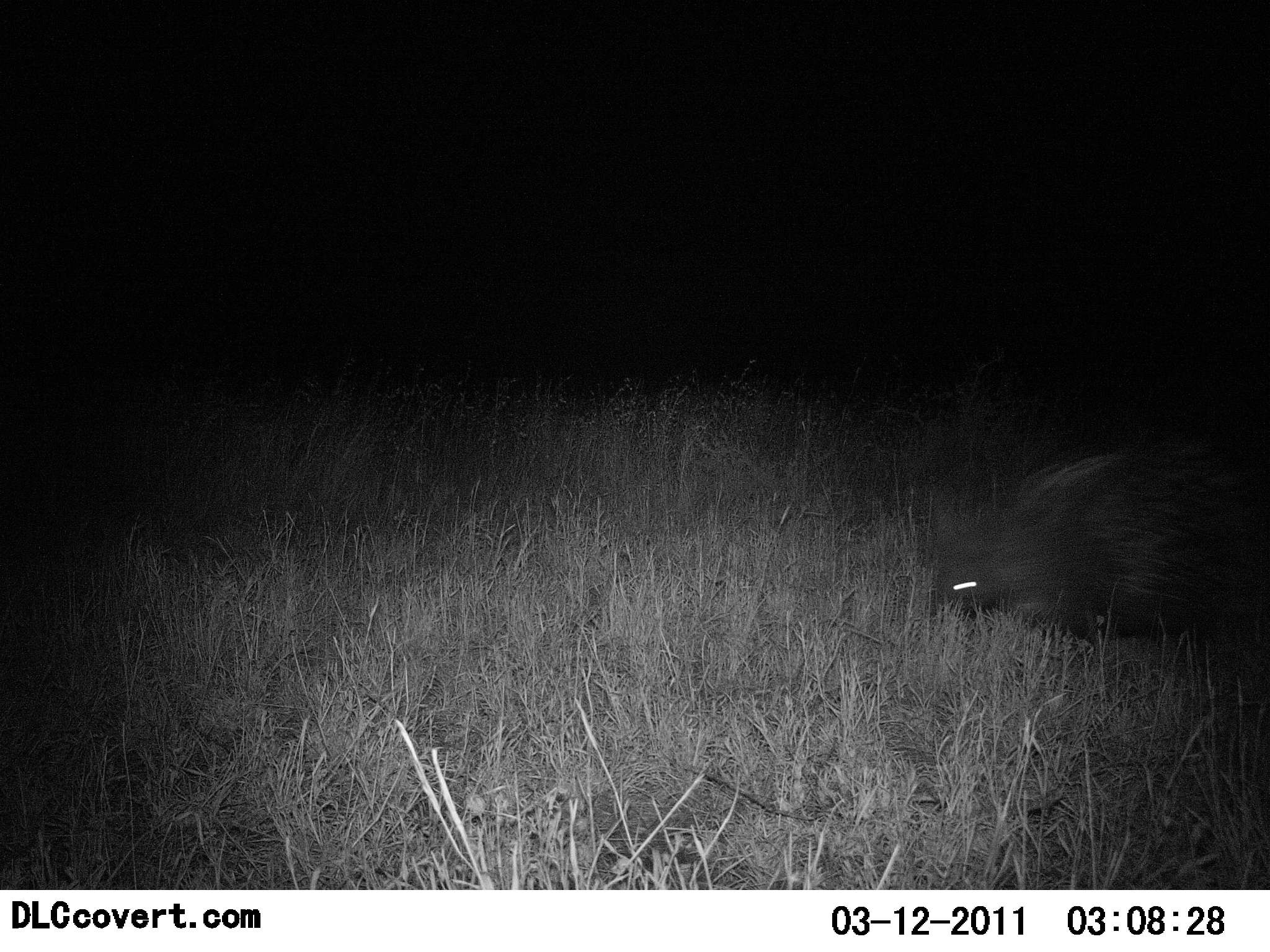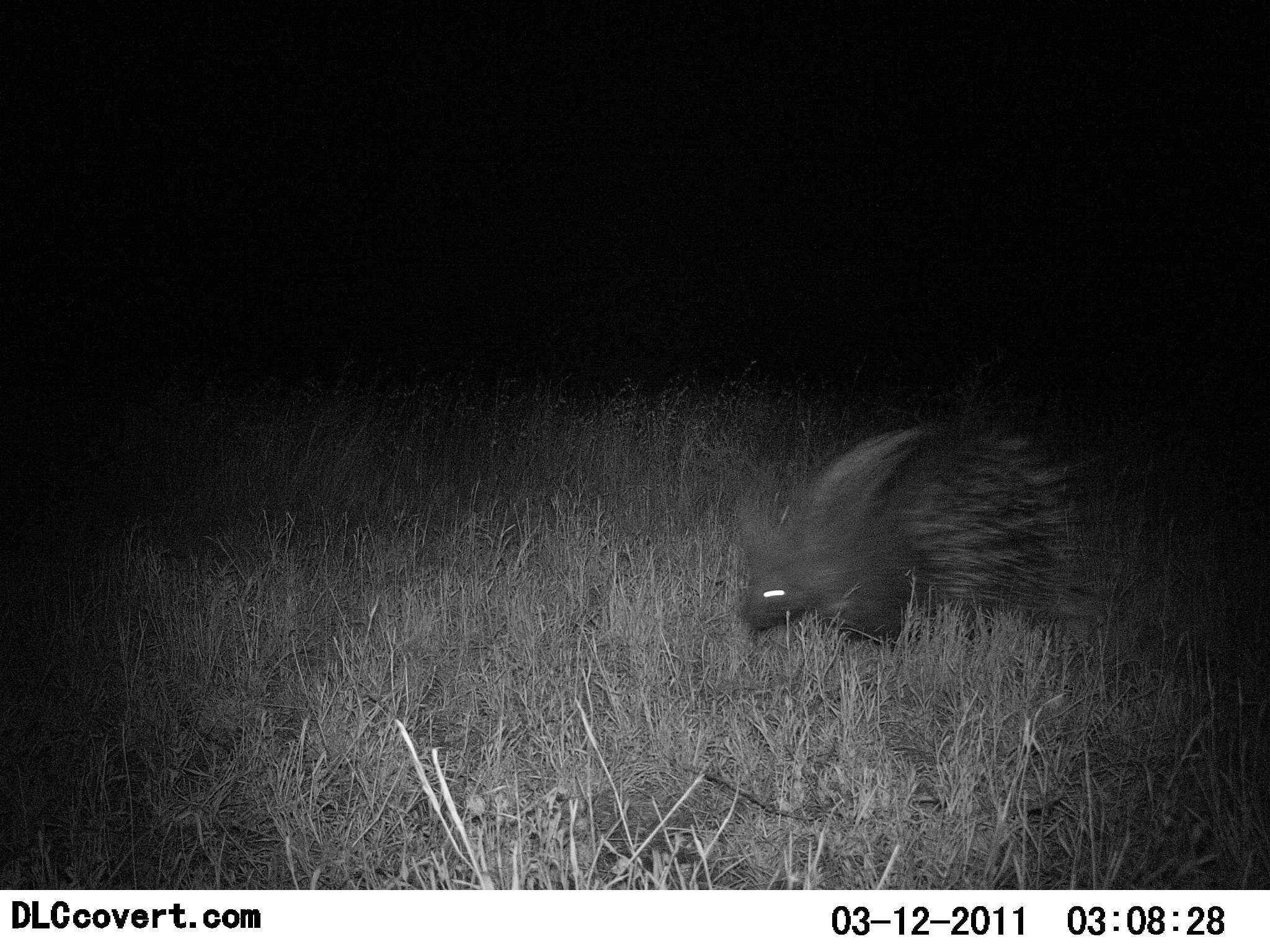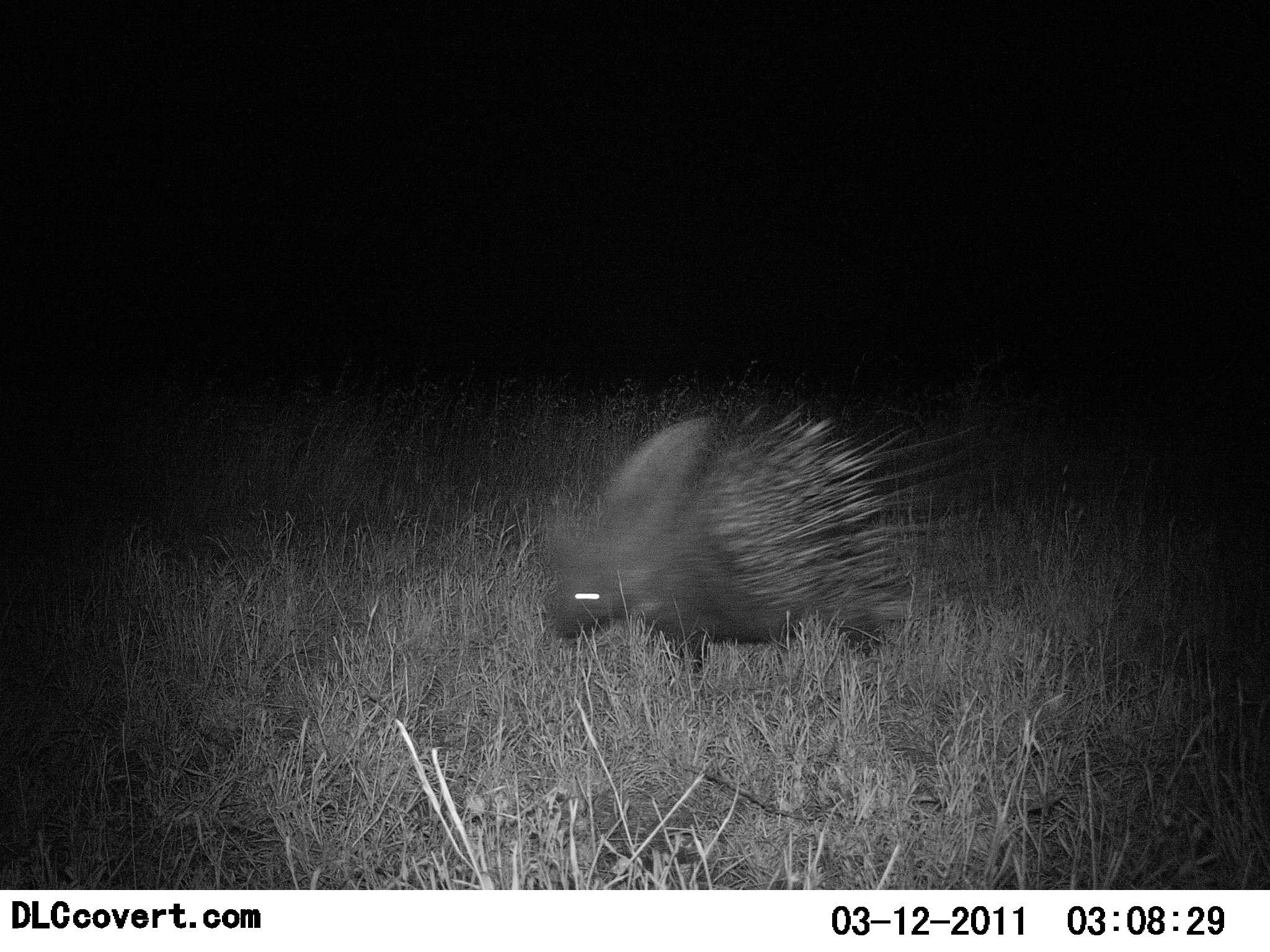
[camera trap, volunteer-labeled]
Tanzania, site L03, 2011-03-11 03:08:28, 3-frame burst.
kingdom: Animalia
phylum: Chordata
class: Mammalia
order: Rodentia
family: Hystricidae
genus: Hystrix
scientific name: Hystrix cristata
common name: crested porcupine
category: porcupine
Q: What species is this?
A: Porcupine (crested porcupine) (Hystrix cristata).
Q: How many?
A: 1.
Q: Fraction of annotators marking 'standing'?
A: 0%.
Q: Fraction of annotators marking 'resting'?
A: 0%.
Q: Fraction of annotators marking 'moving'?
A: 100%.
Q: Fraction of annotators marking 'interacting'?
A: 0%.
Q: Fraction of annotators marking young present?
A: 0%.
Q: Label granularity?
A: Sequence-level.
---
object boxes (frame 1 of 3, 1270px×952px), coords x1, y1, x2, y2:
animal: 922, 435, 1270, 640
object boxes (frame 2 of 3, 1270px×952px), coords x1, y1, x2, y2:
animal: 725, 416, 1109, 650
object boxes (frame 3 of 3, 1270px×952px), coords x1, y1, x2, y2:
animal: 522, 402, 966, 684